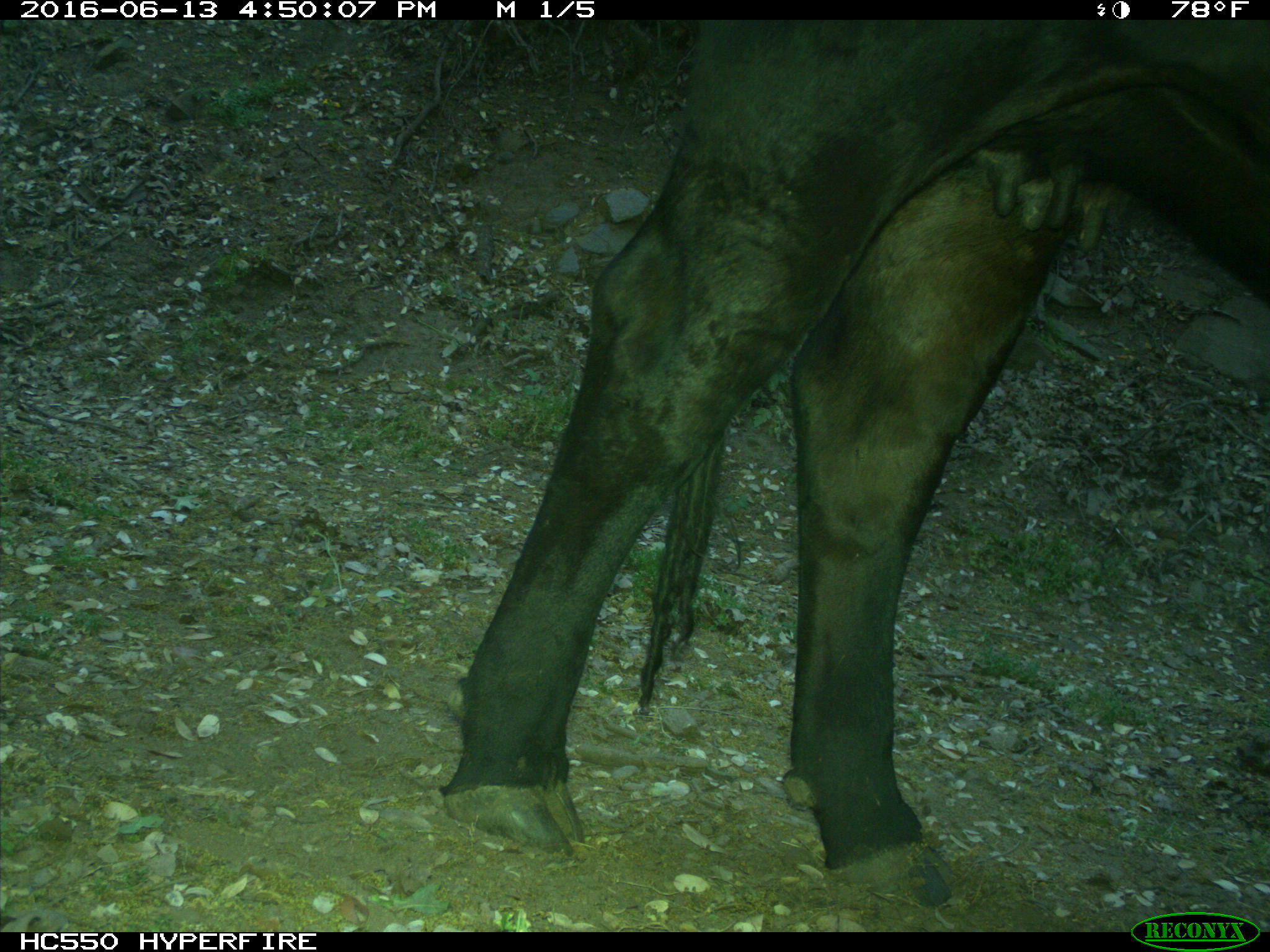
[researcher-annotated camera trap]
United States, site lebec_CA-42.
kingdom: Animalia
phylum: Chordata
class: Mammalia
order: Artiodactyla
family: Bovidae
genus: Bos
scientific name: Bos taurus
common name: domestic cow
Bos taurus (domestic cow).